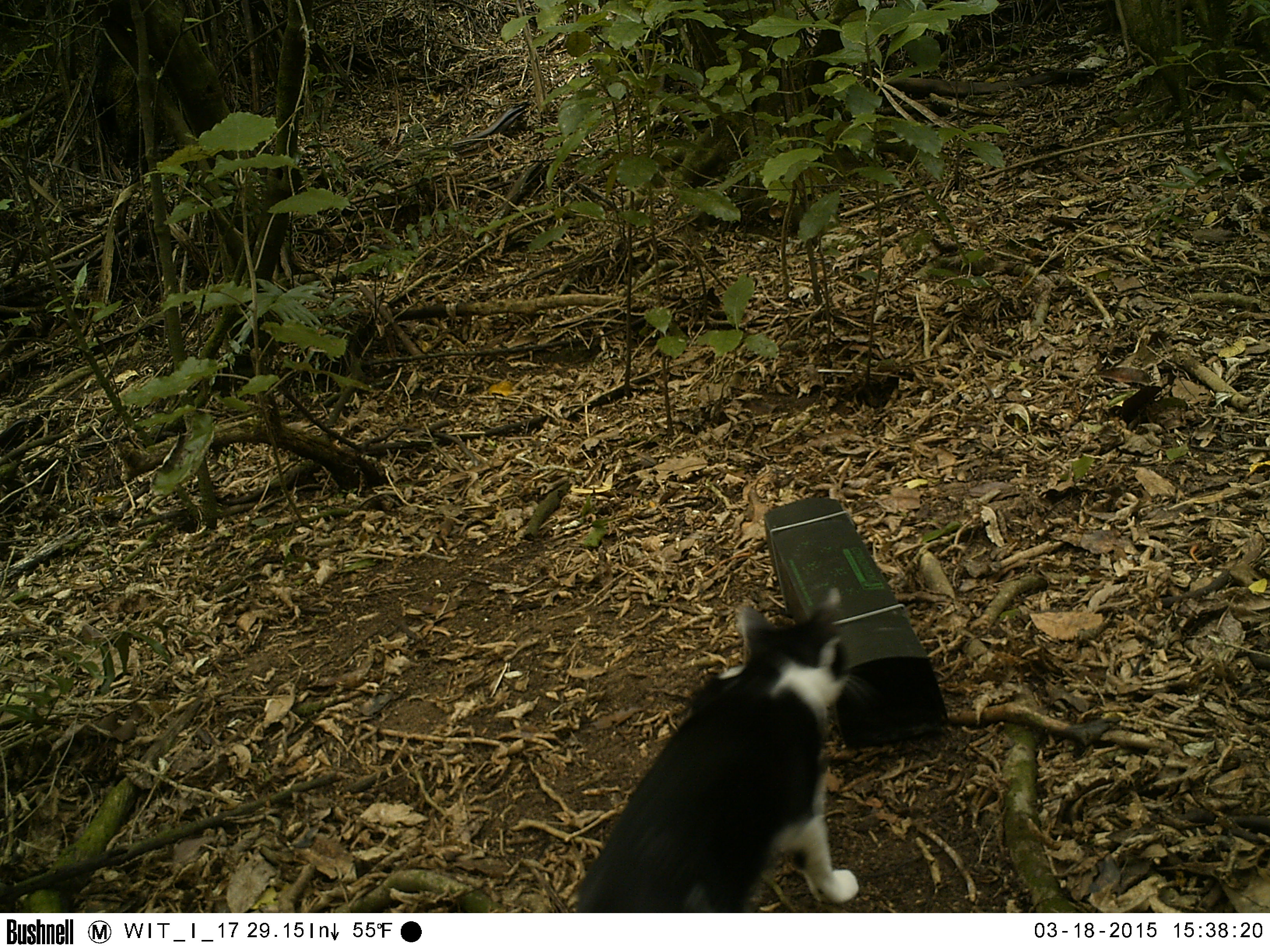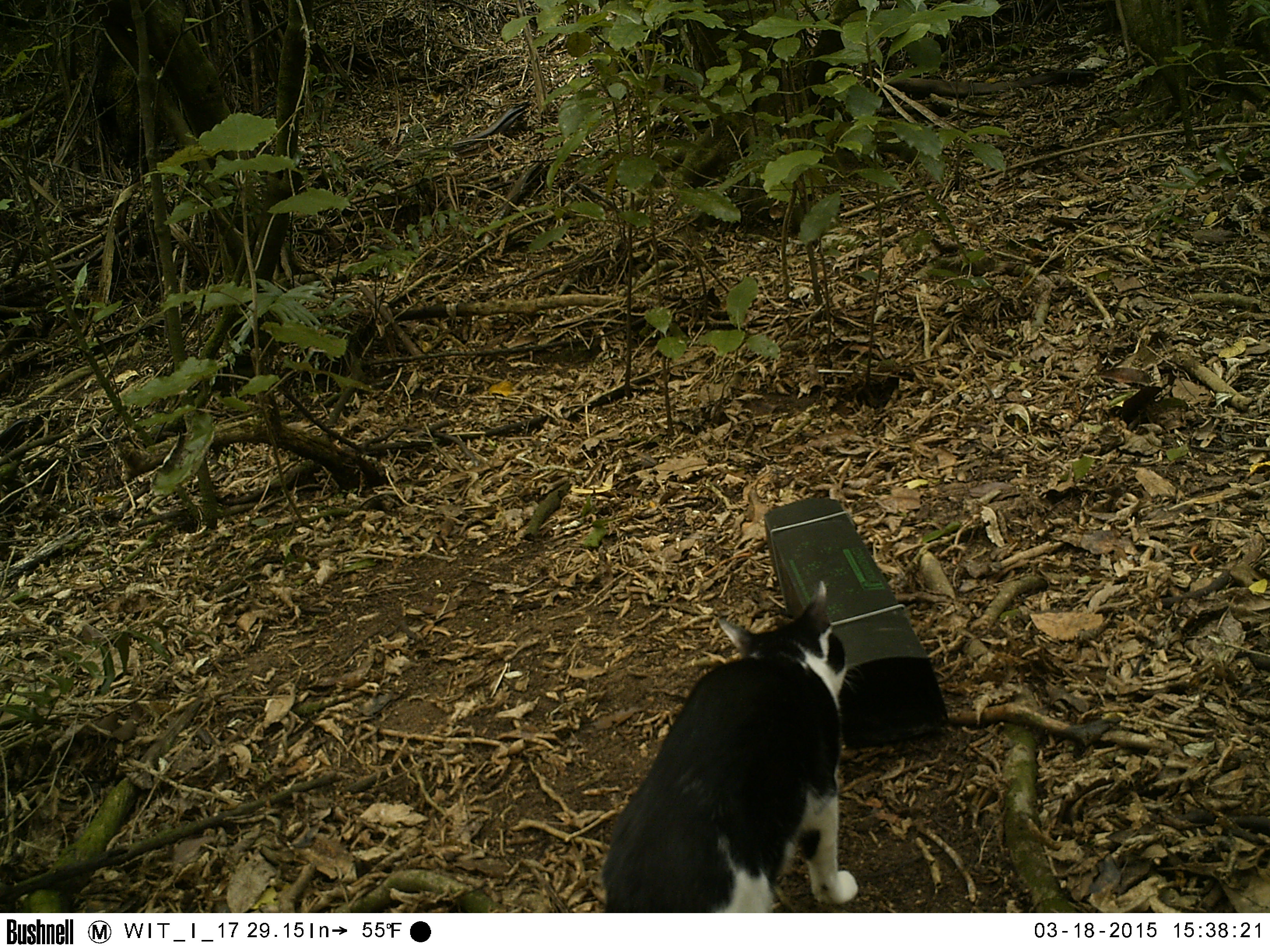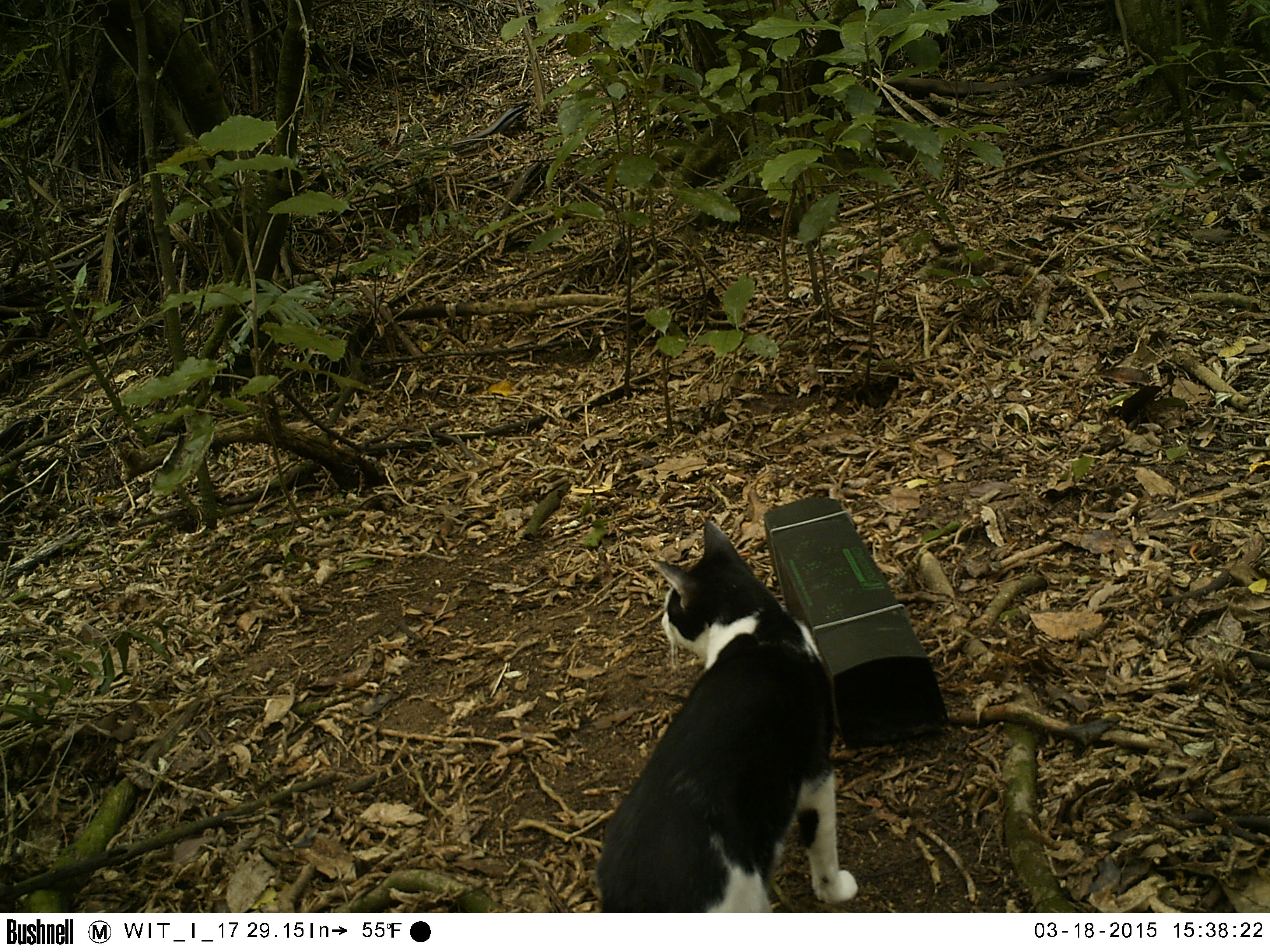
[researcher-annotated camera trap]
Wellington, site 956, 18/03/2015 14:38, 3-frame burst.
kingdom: Animalia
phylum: Chordata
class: Mammalia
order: Carnivora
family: Felidae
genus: Felis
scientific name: Felis catus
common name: cat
Cat (Felis catus).